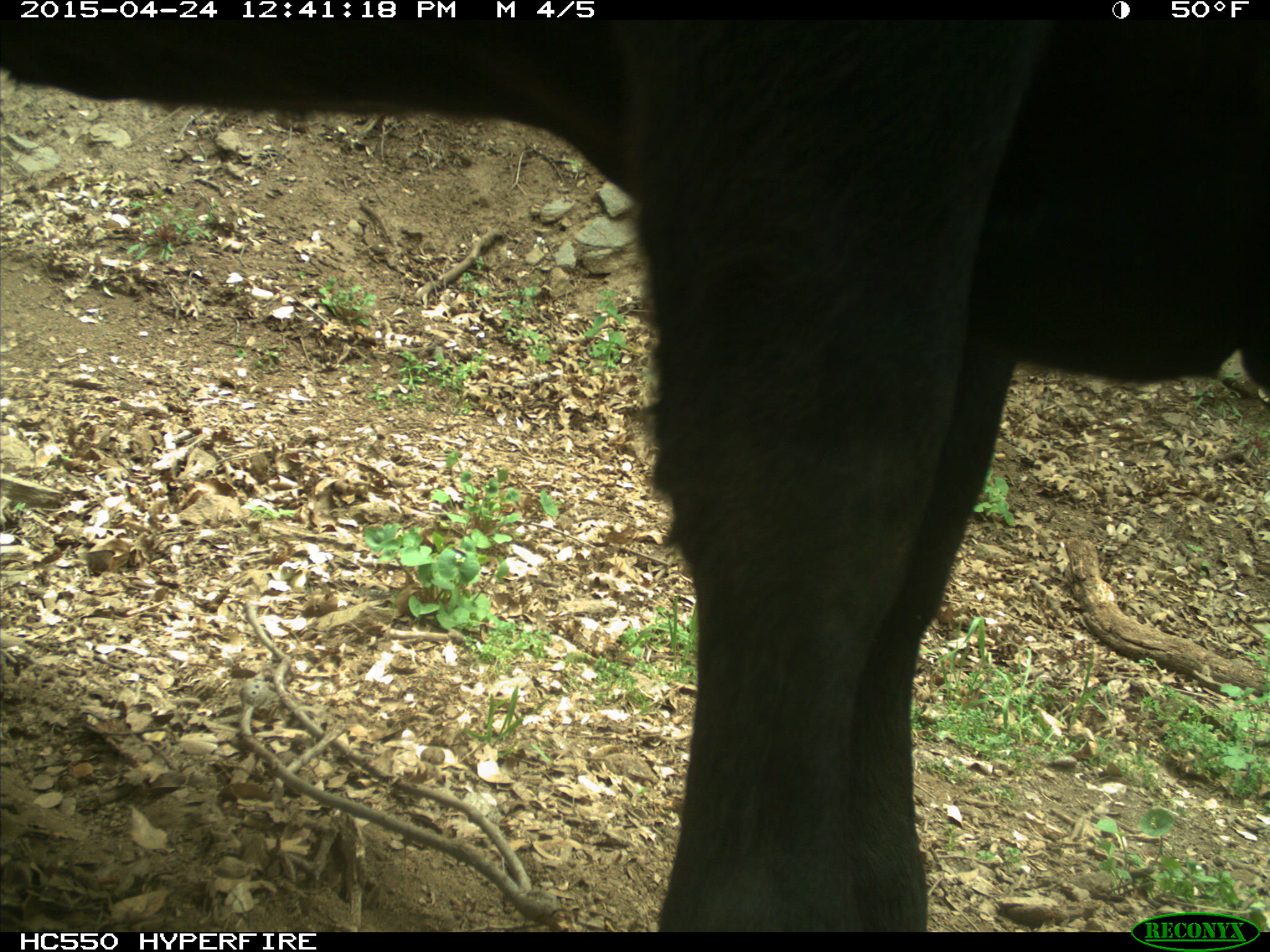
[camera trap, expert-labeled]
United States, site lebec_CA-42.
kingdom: Animalia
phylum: Chordata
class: Mammalia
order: Artiodactyla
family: Bovidae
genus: Bos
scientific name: Bos taurus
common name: domestic cow